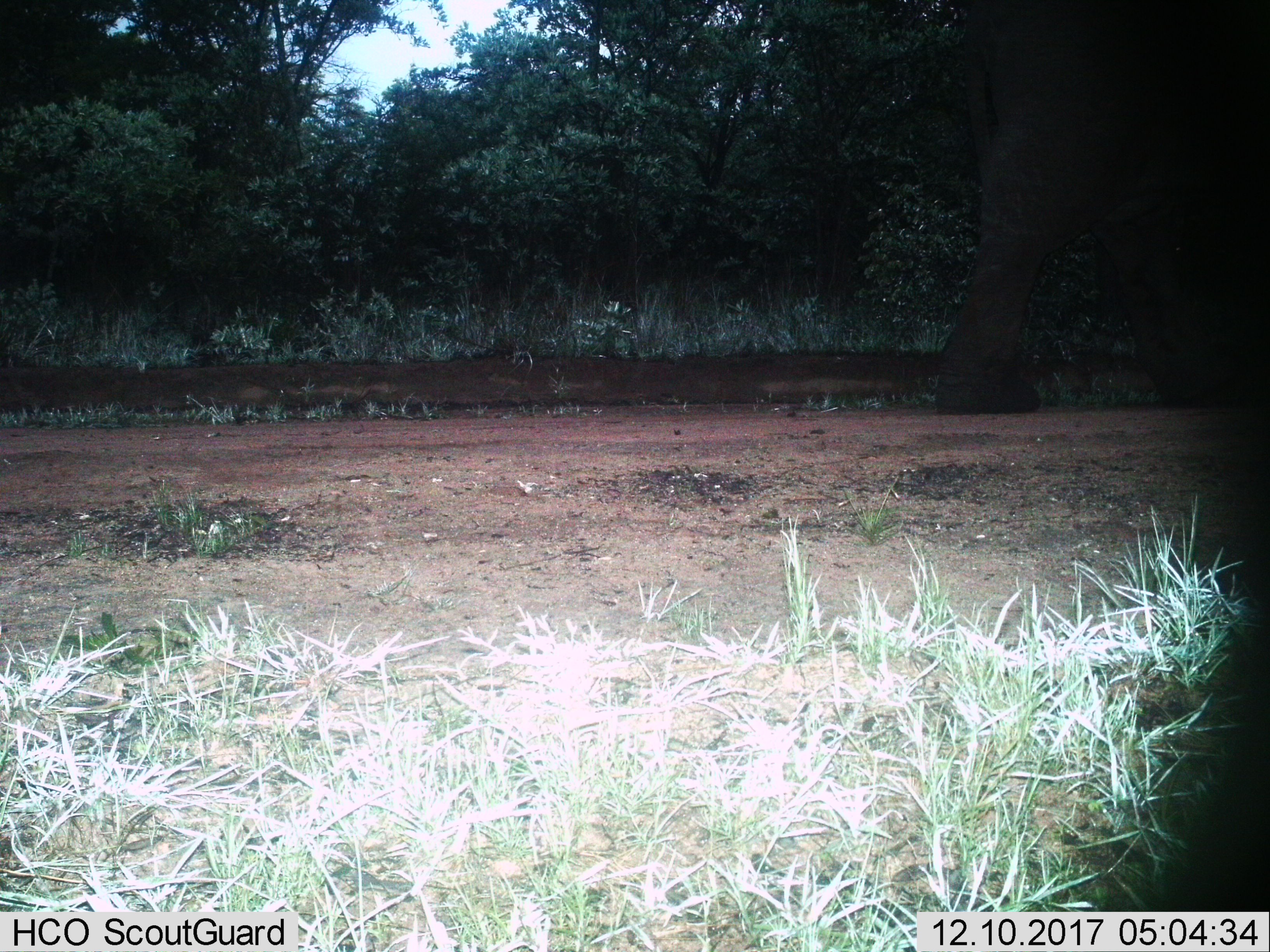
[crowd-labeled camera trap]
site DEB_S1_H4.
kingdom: Animalia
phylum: Chordata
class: Mammalia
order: Proboscidea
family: Elephantidae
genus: Loxodonta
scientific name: Loxodonta africana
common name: african bush elephant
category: elephant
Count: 1.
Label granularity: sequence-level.